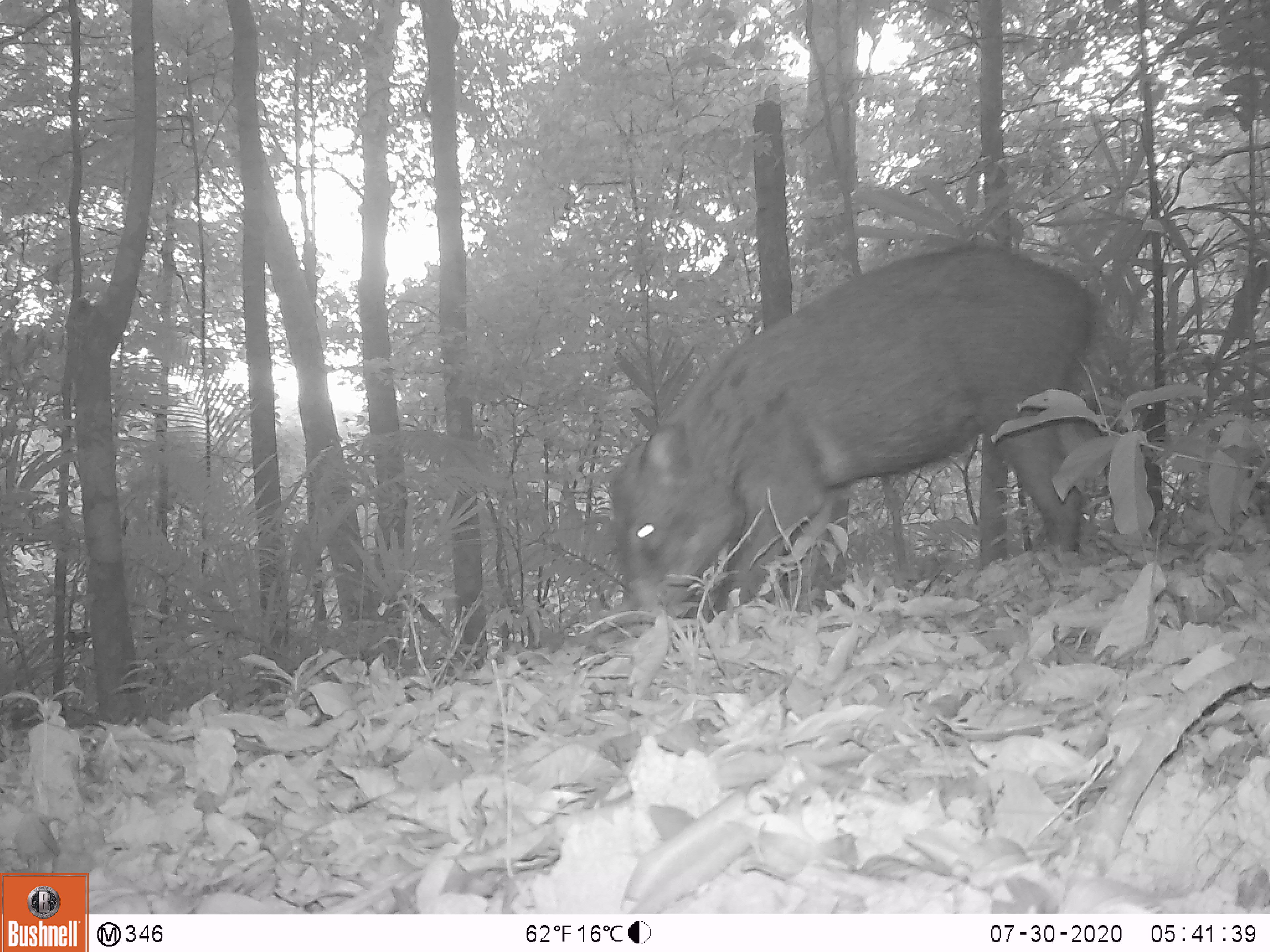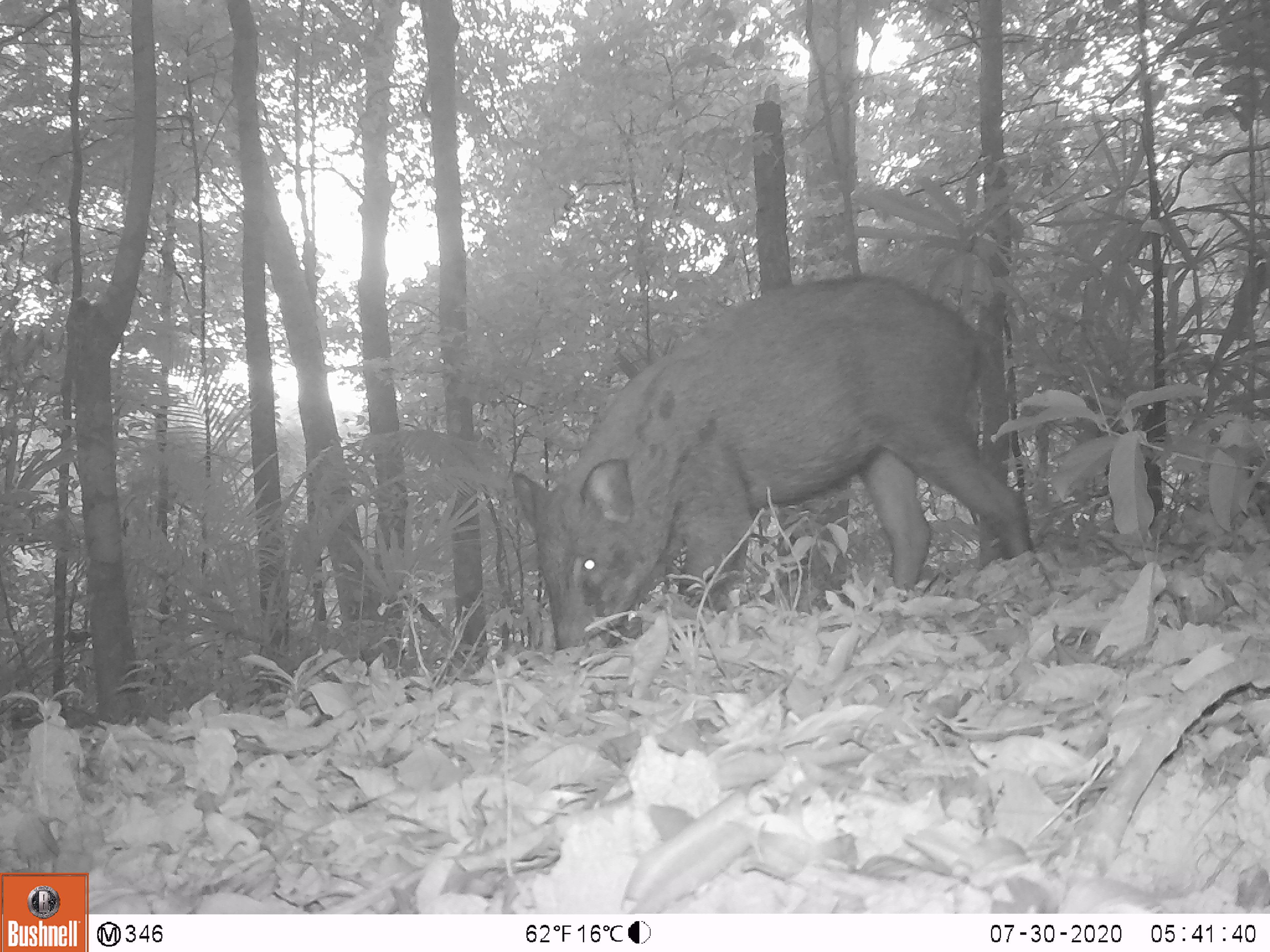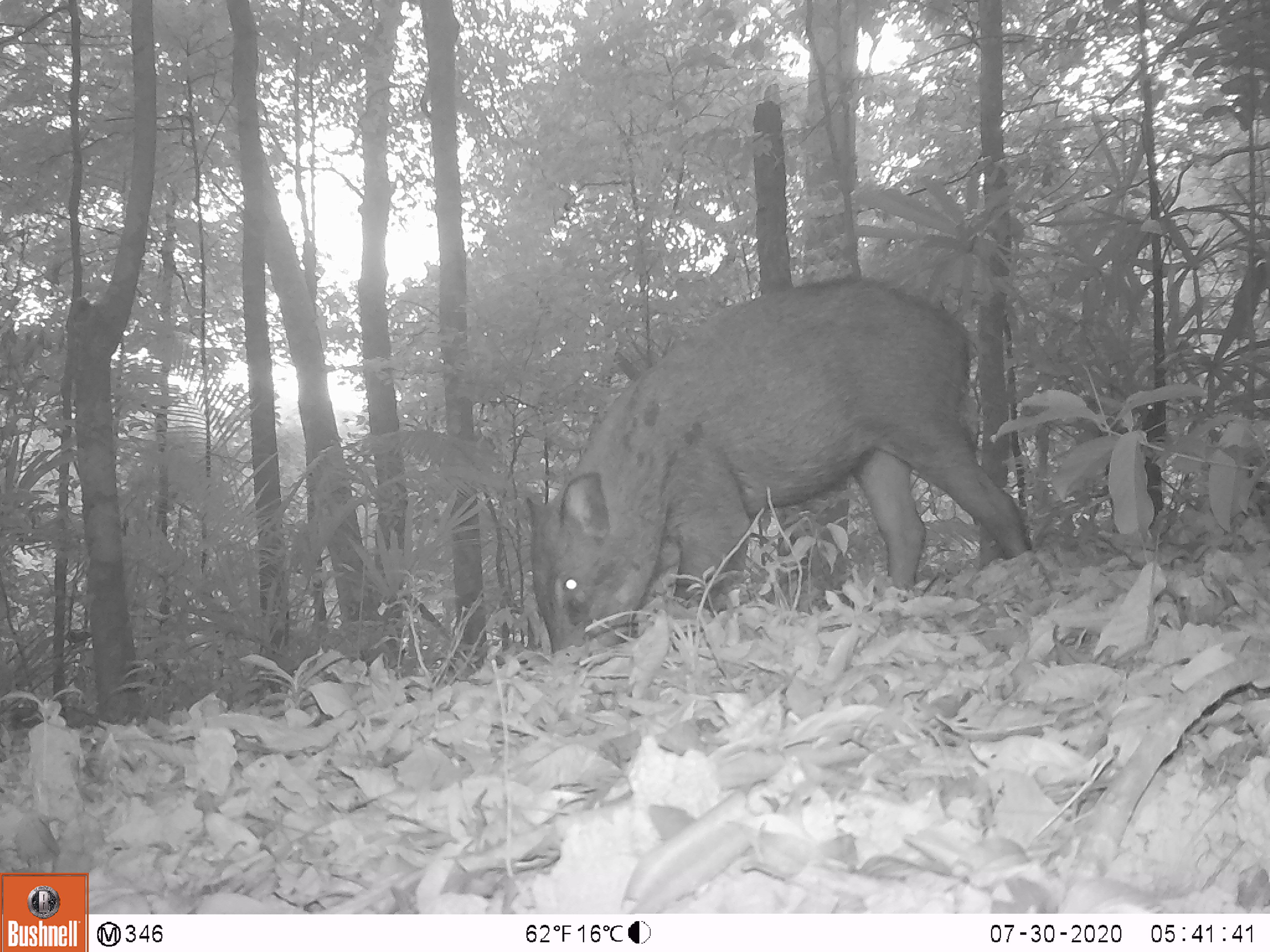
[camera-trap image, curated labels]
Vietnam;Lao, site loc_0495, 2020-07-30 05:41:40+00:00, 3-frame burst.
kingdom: Animalia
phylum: Chordata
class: Mammalia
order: Artiodactyla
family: Suidae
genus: Sus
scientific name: Sus scrofa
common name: eurasian wild pig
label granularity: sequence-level